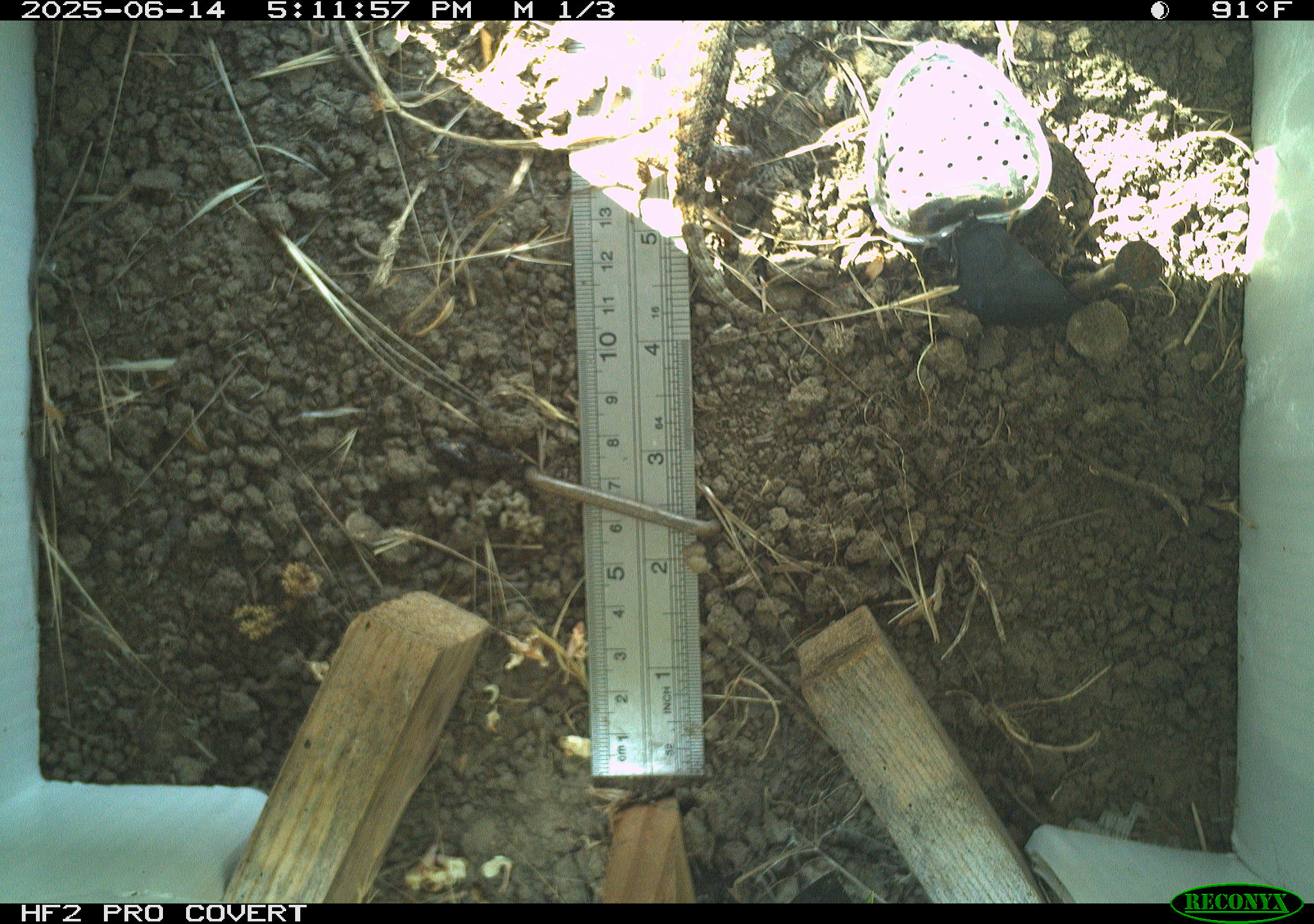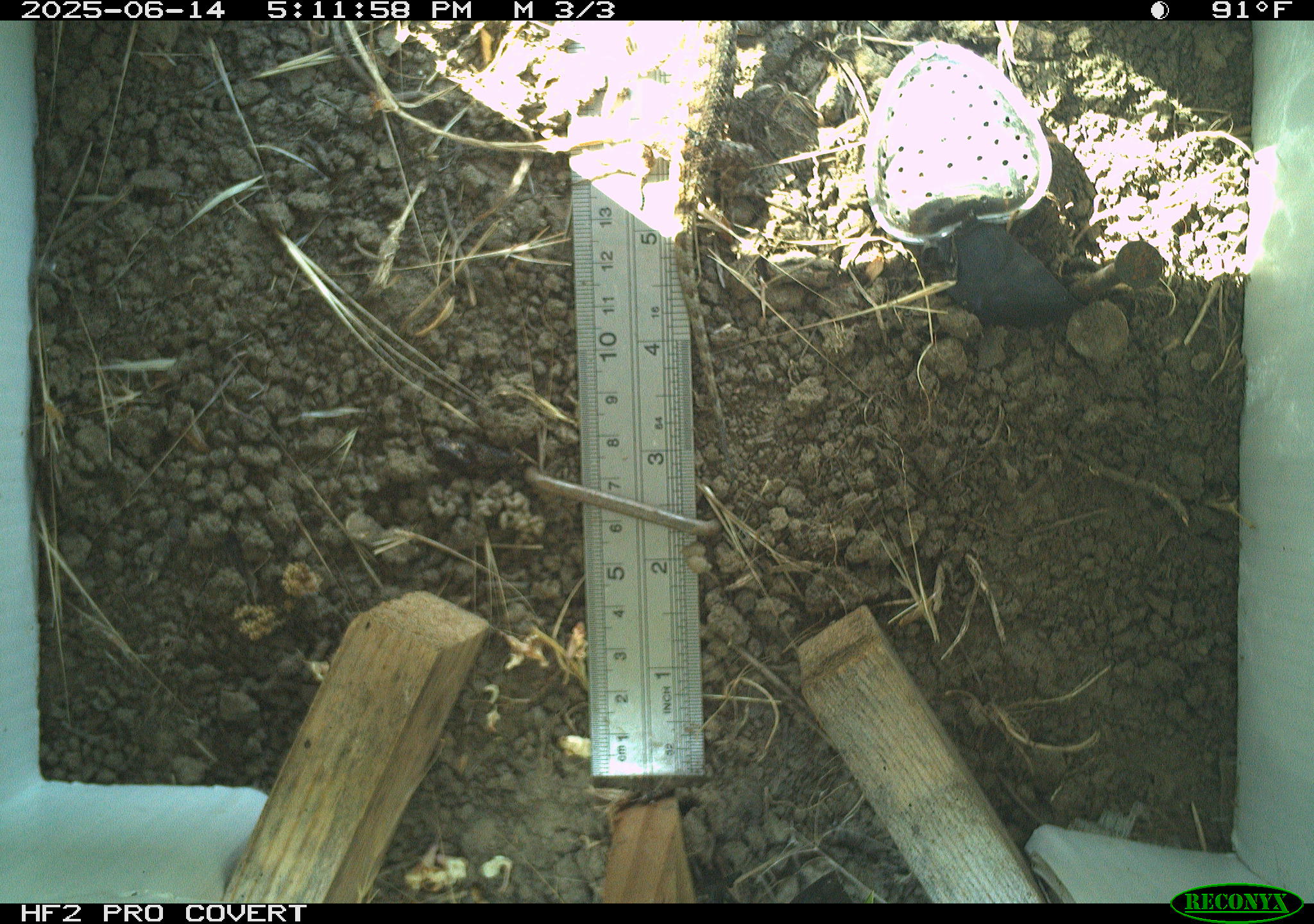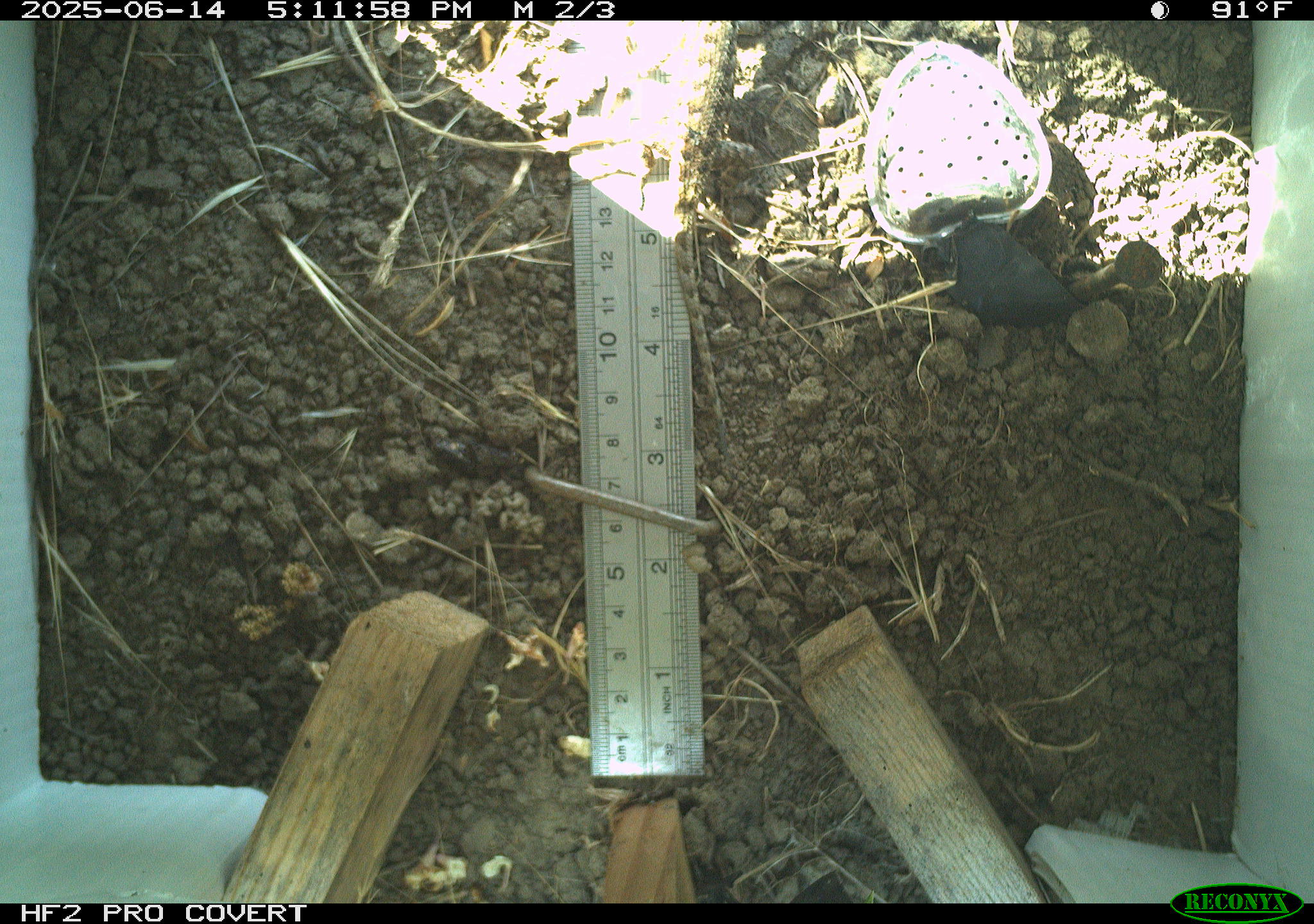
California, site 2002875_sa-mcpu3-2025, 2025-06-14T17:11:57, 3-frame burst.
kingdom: Animalia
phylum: Chordata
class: Reptilia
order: Squamata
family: Phrynosomatidae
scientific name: Phrynosomatidae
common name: north american spiny lizards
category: sceloporus/uta species